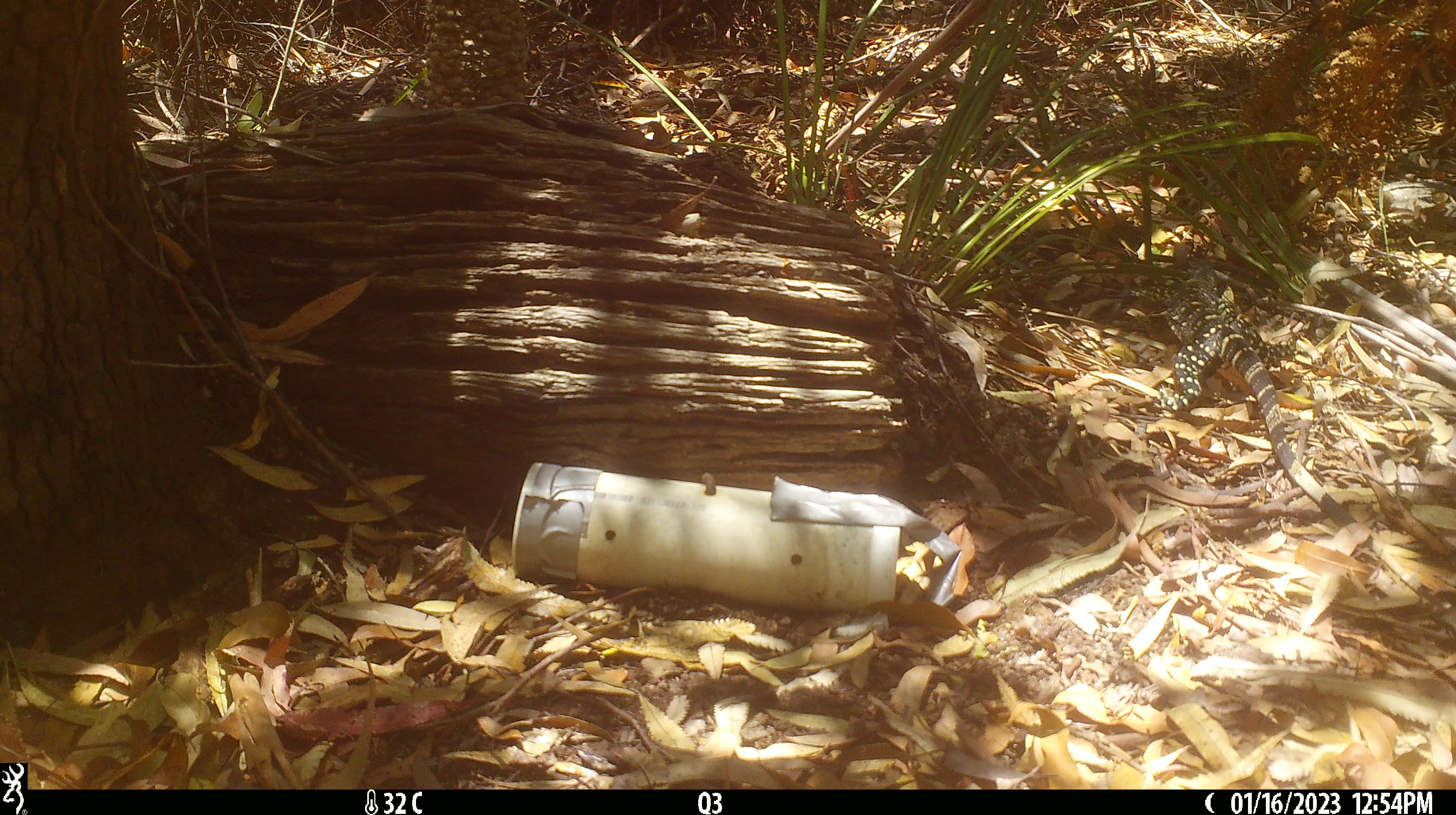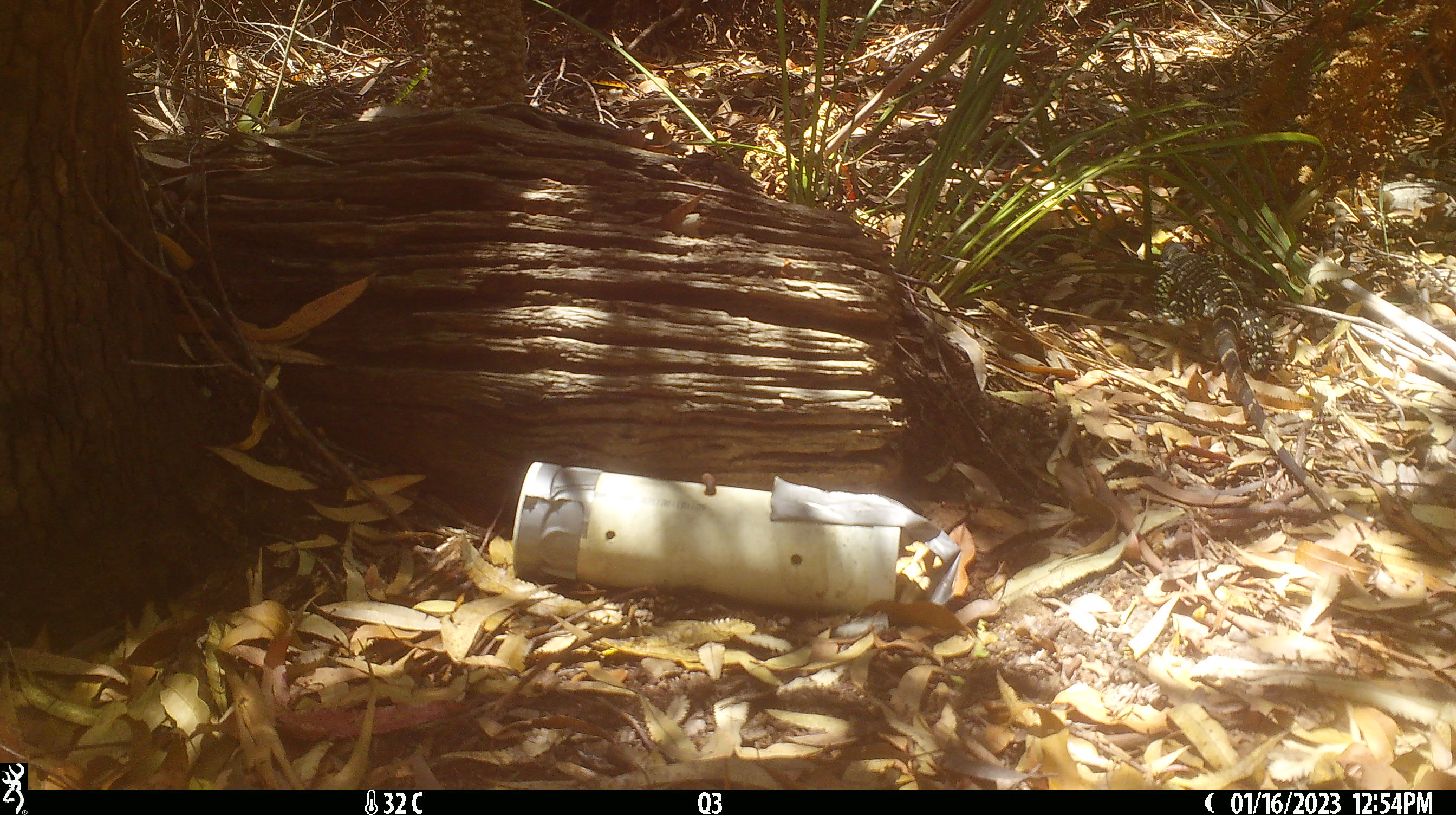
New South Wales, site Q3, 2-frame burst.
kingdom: Animalia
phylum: Chordata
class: Reptilia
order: Squamata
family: Varanidae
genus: Varanus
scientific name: Varanus varius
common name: lace monitor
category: goanna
Goanna (lace monitor) (Varanus varius).